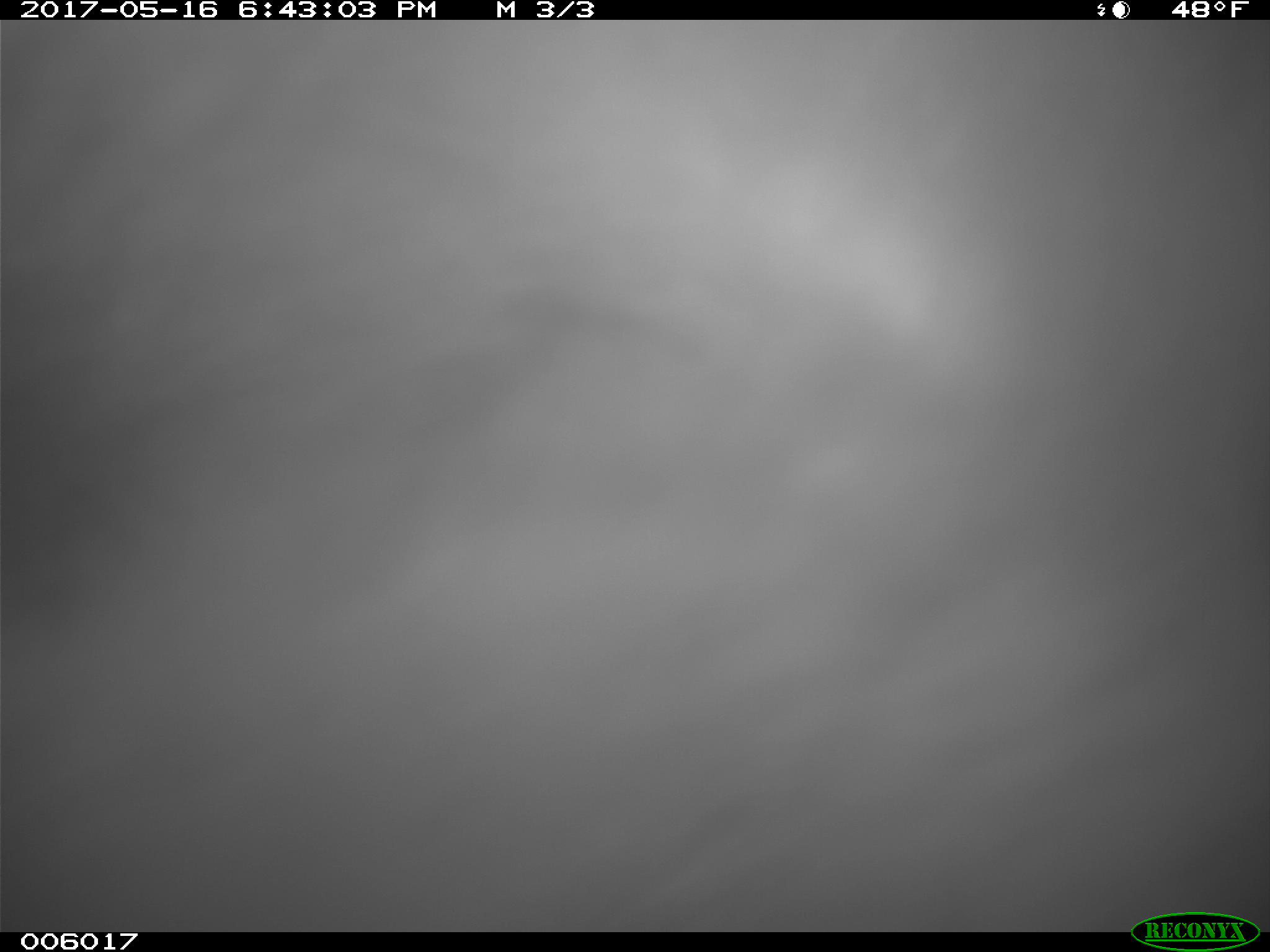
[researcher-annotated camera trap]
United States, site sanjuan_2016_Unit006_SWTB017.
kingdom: Animalia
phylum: Chordata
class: Mammalia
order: Carnivora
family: Ursidae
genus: Ursus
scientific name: Ursus americanus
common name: american black bear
Ursus americanus (american black bear).